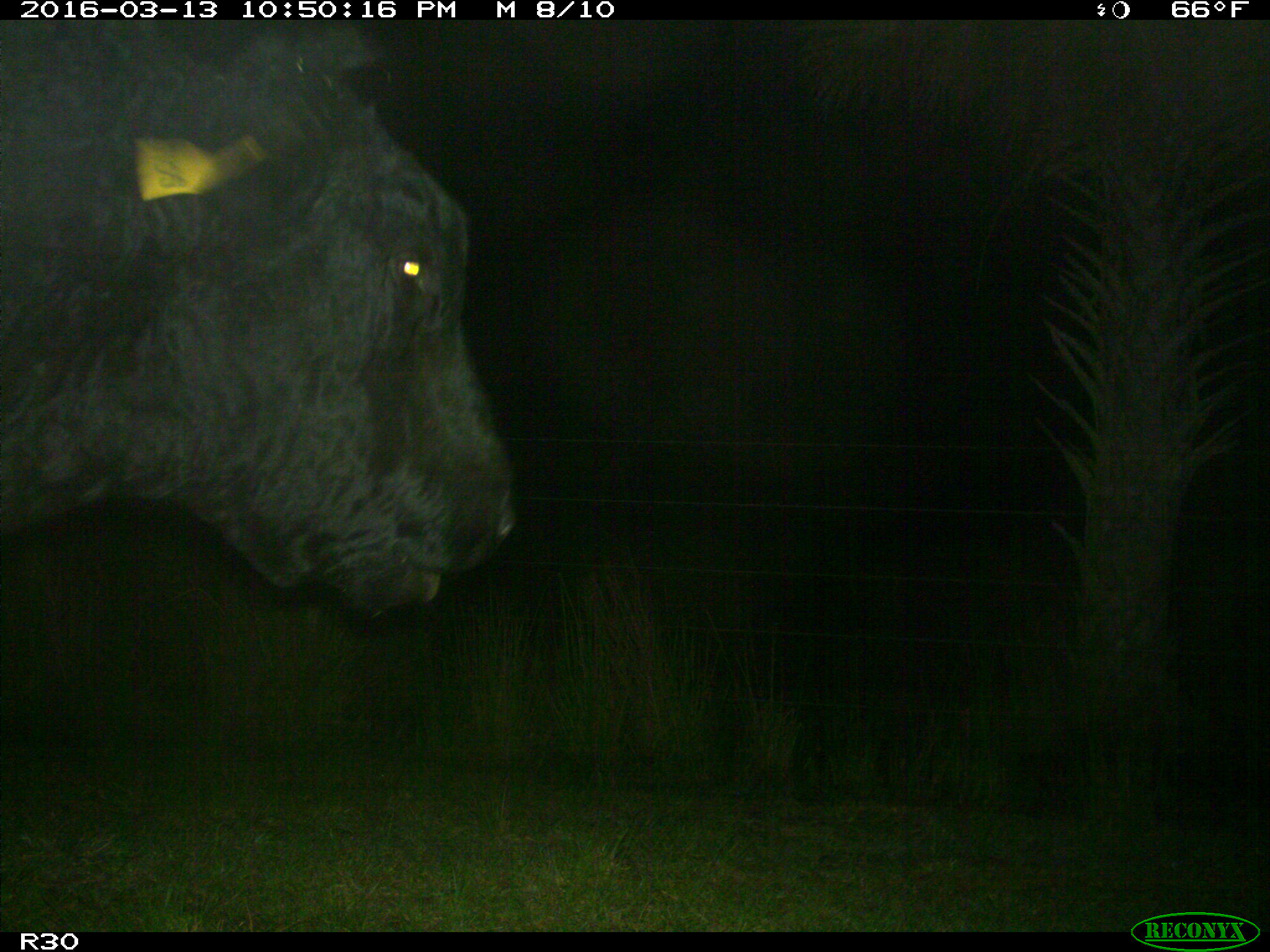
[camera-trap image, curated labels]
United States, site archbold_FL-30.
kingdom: Animalia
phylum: Chordata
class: Mammalia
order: Artiodactyla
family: Bovidae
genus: Bos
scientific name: Bos taurus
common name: domestic cow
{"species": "Bos taurus (domestic cow)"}